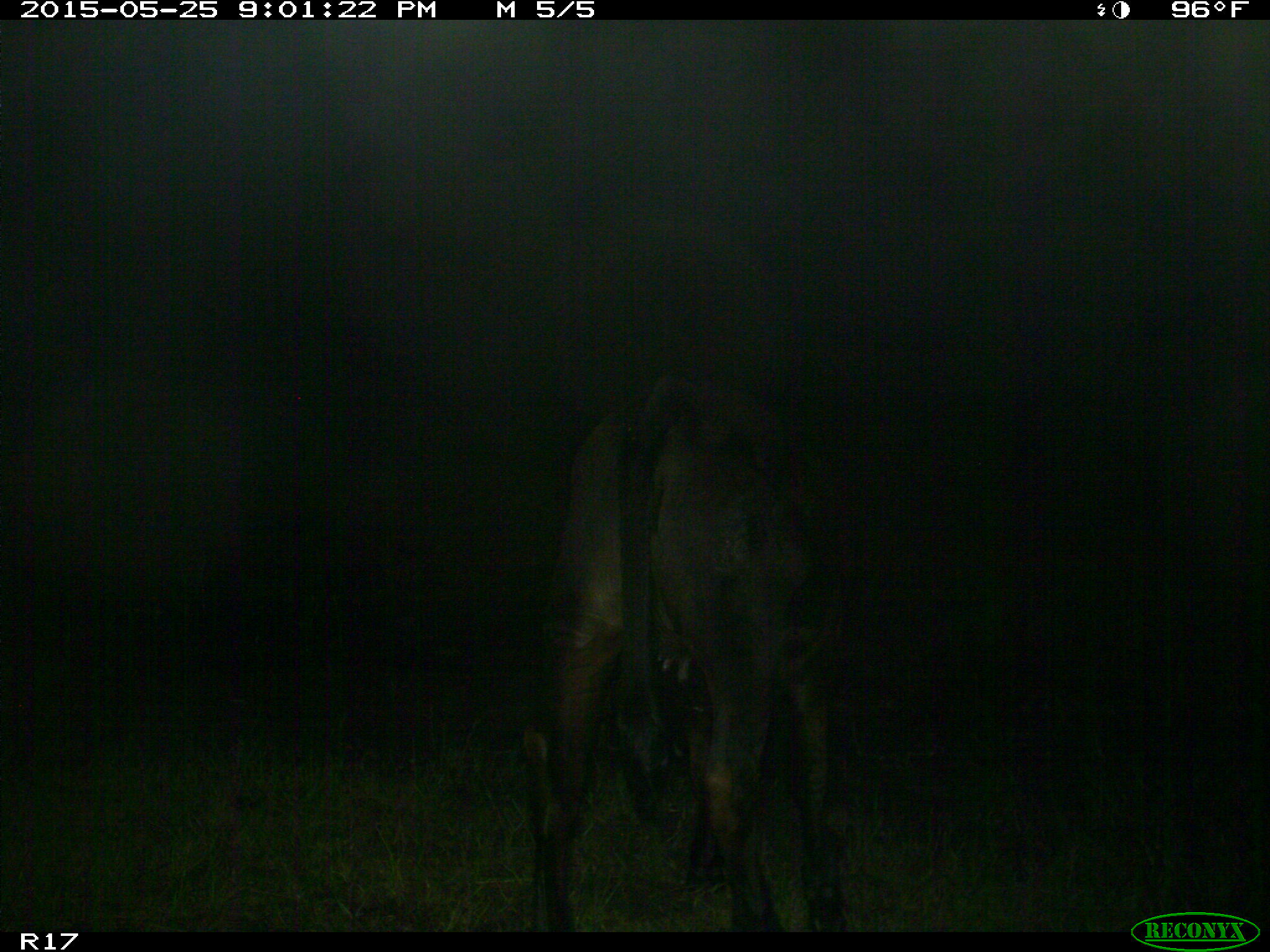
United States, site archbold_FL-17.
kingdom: Animalia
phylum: Chordata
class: Mammalia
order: Artiodactyla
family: Bovidae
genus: Bos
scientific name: Bos taurus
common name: domestic cow